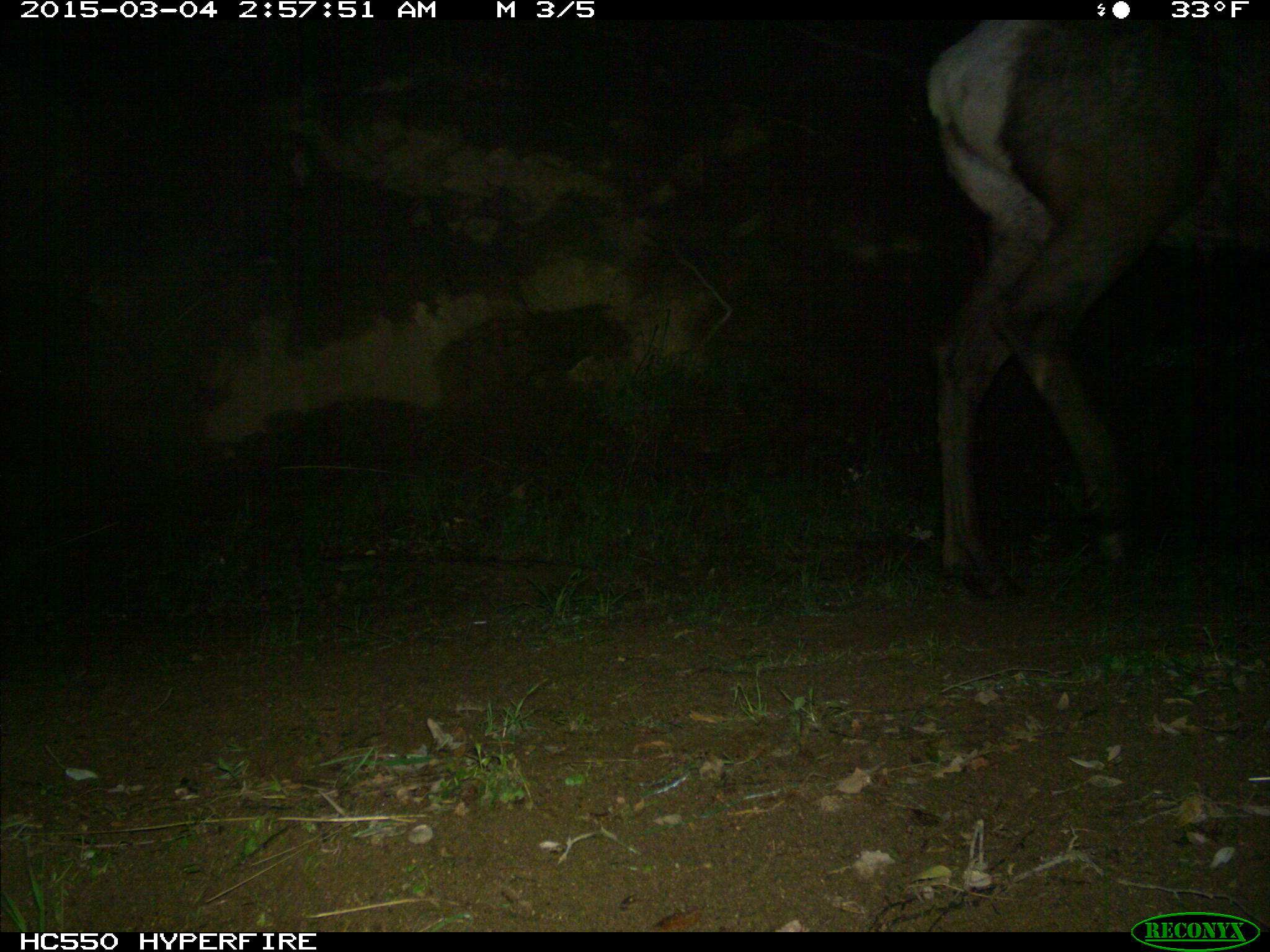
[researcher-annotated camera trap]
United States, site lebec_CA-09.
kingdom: Animalia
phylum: Chordata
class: Mammalia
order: Artiodactyla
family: Cervidae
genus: Cervus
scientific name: Cervus canadensis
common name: elk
Cervus canadensis (elk).